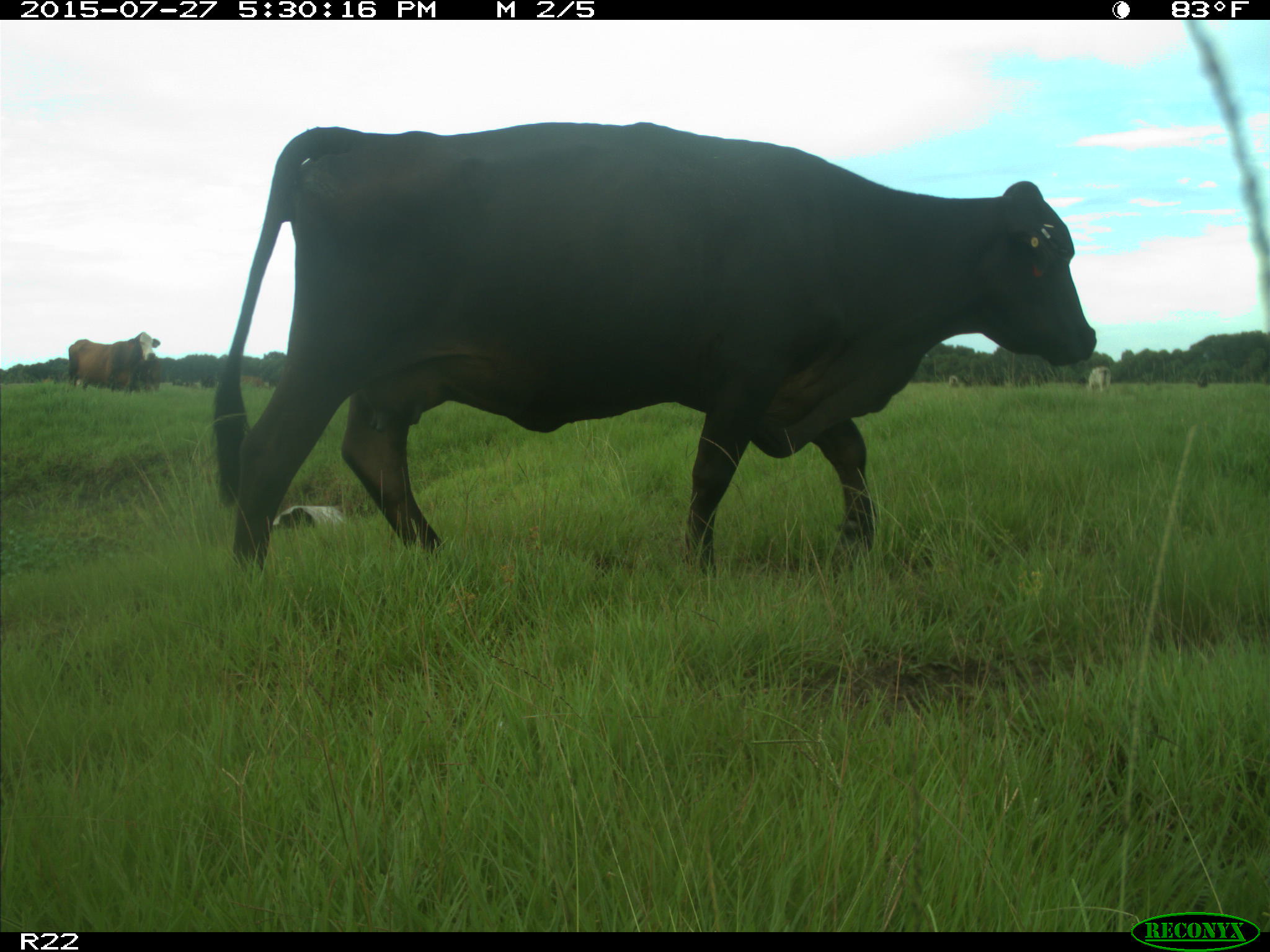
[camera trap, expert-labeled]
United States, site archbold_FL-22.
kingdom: Animalia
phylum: Chordata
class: Mammalia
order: Artiodactyla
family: Bovidae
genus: Bos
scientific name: Bos taurus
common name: domestic cow